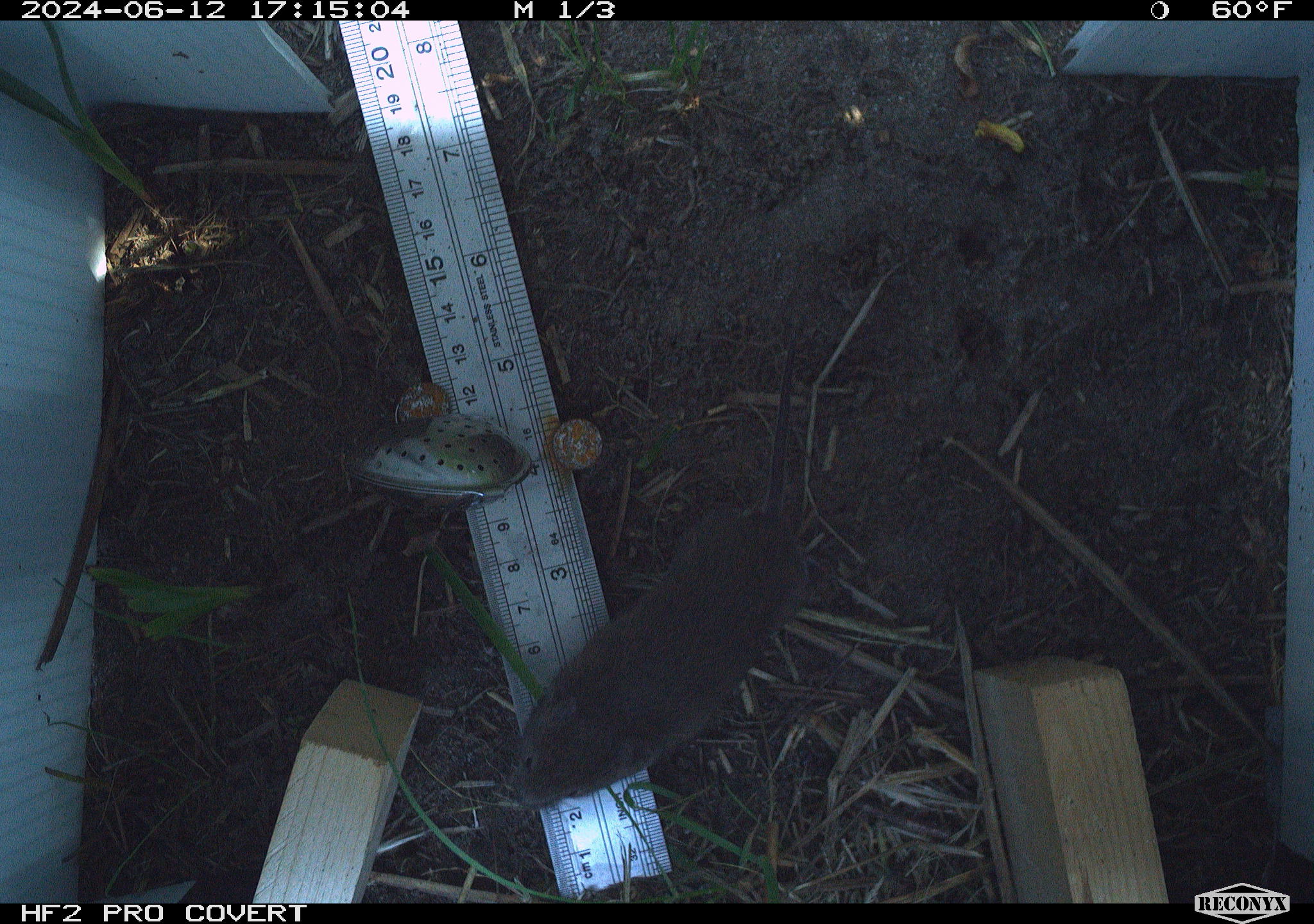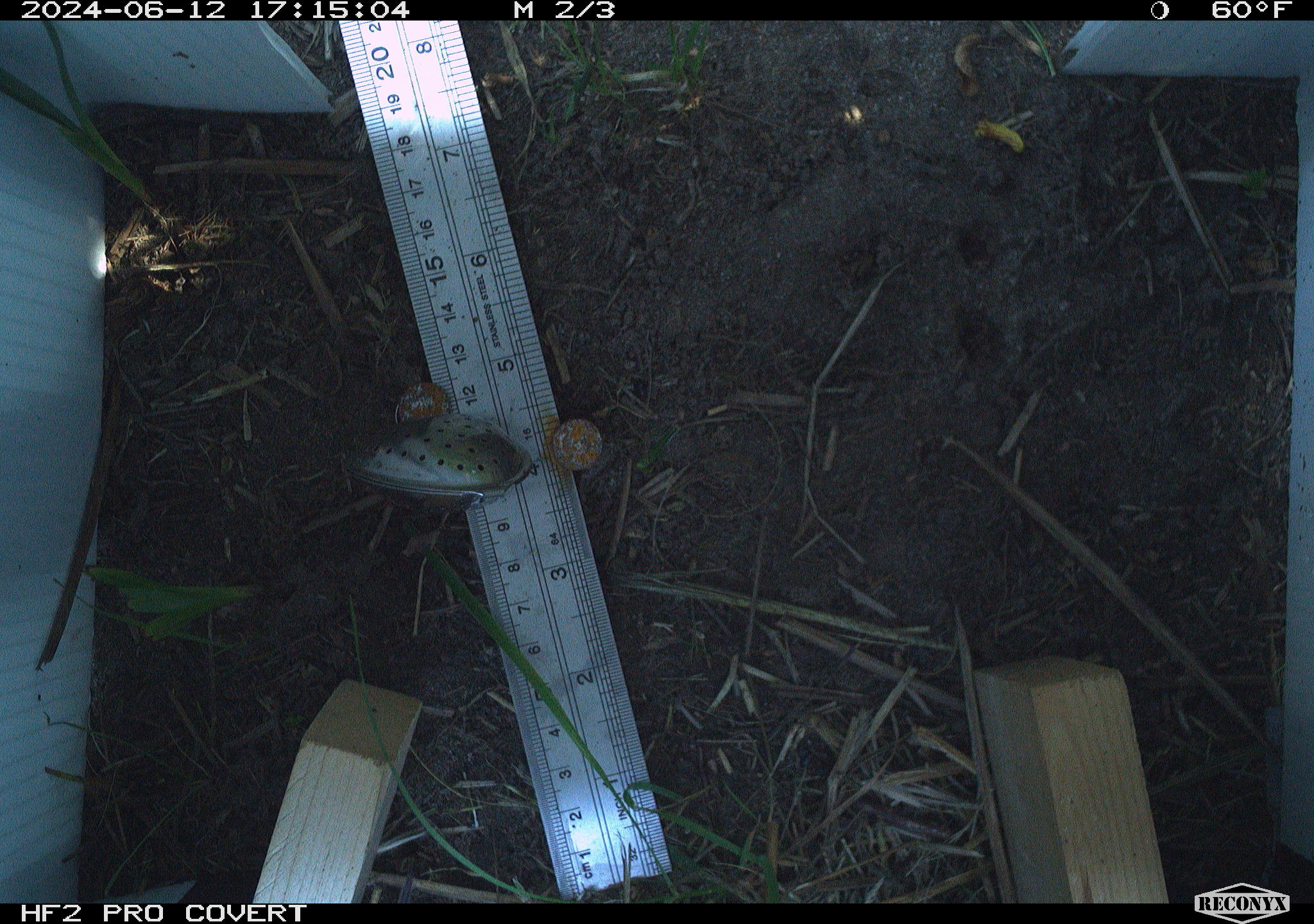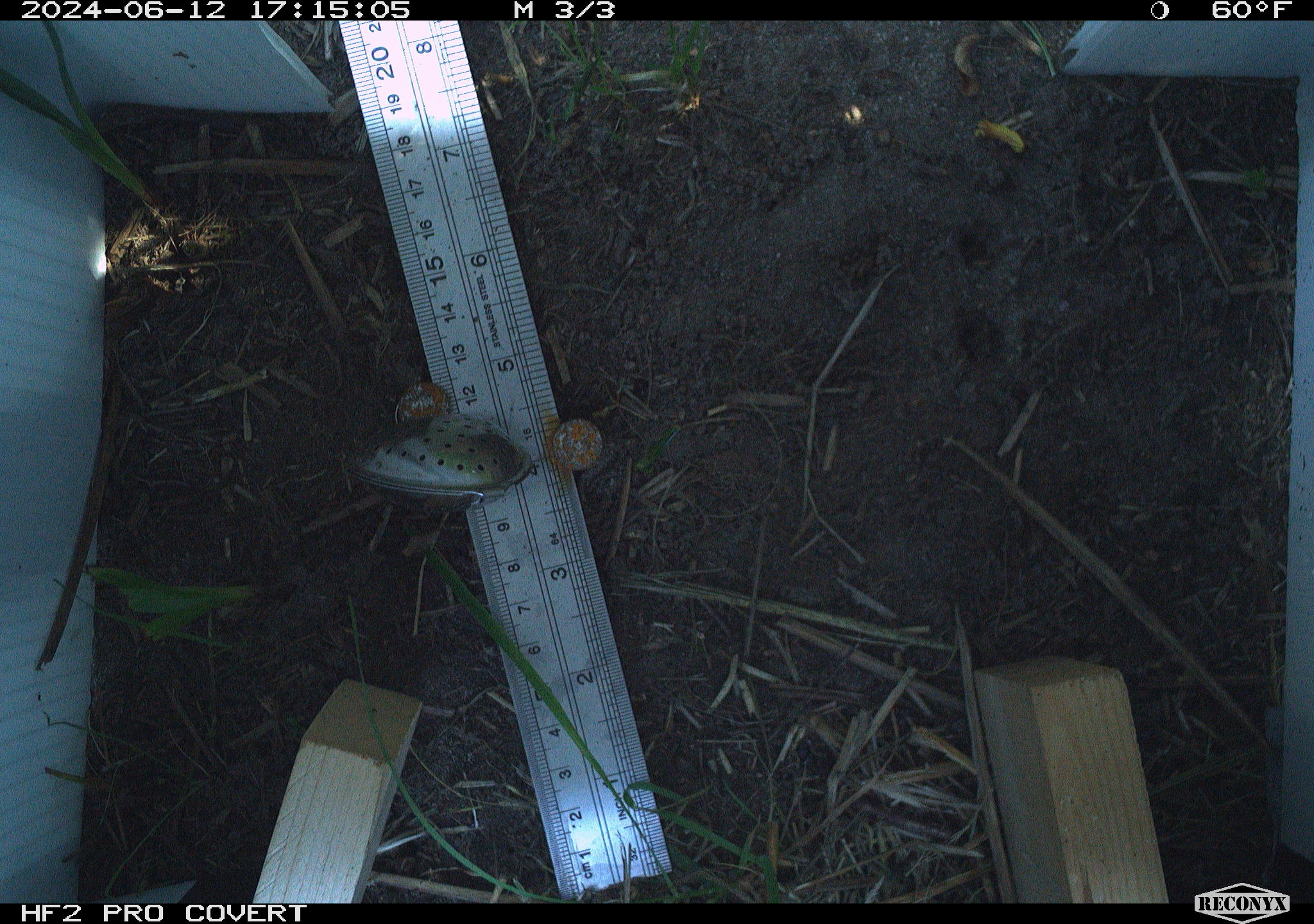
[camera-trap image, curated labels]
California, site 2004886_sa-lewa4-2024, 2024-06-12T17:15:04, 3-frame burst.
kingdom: Animalia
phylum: Chordata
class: Mammalia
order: Rodentia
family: Cricetidae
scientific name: Arvicolinae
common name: voles, lemmings, and muskrats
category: arvicolinae subfamily